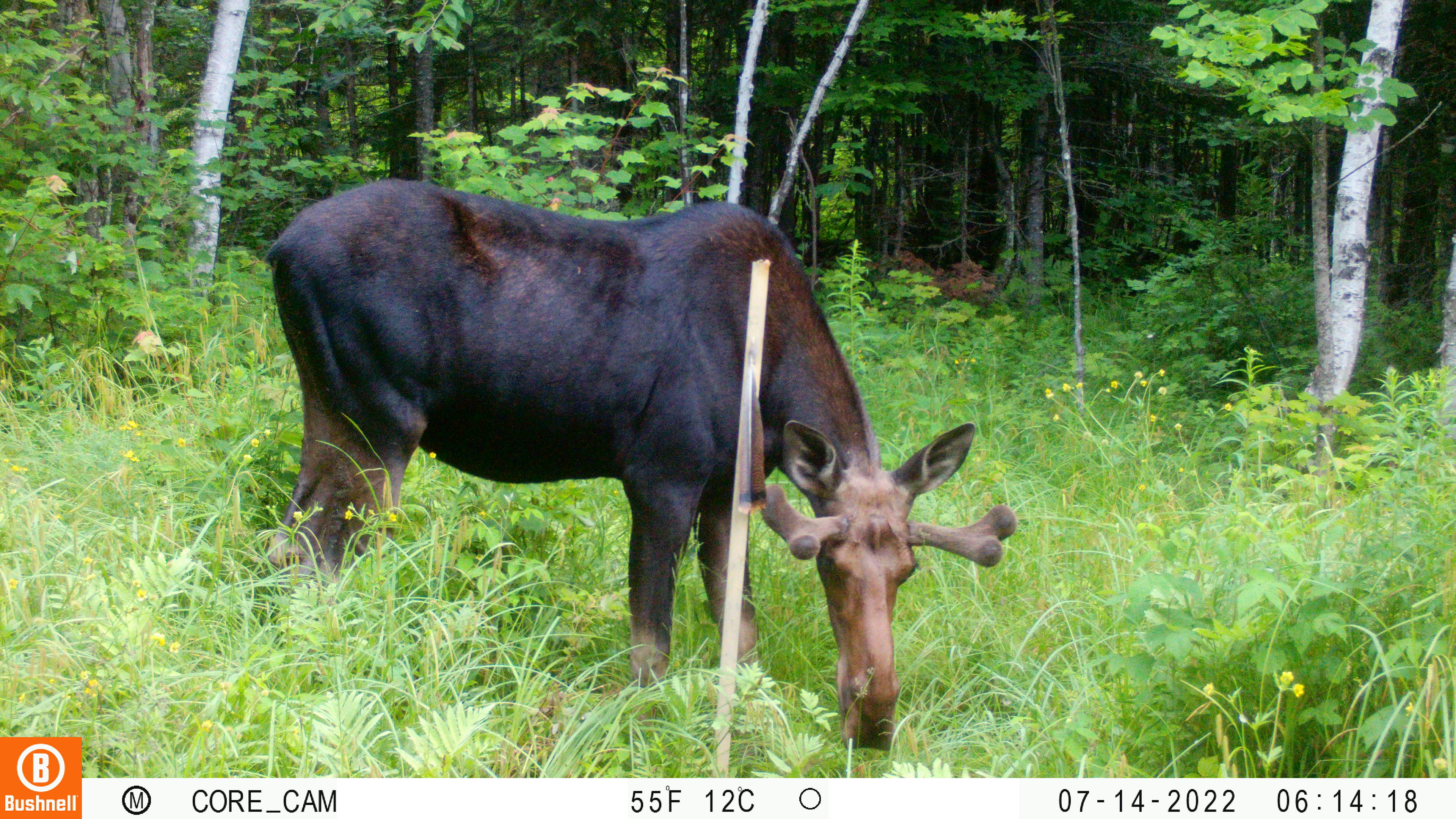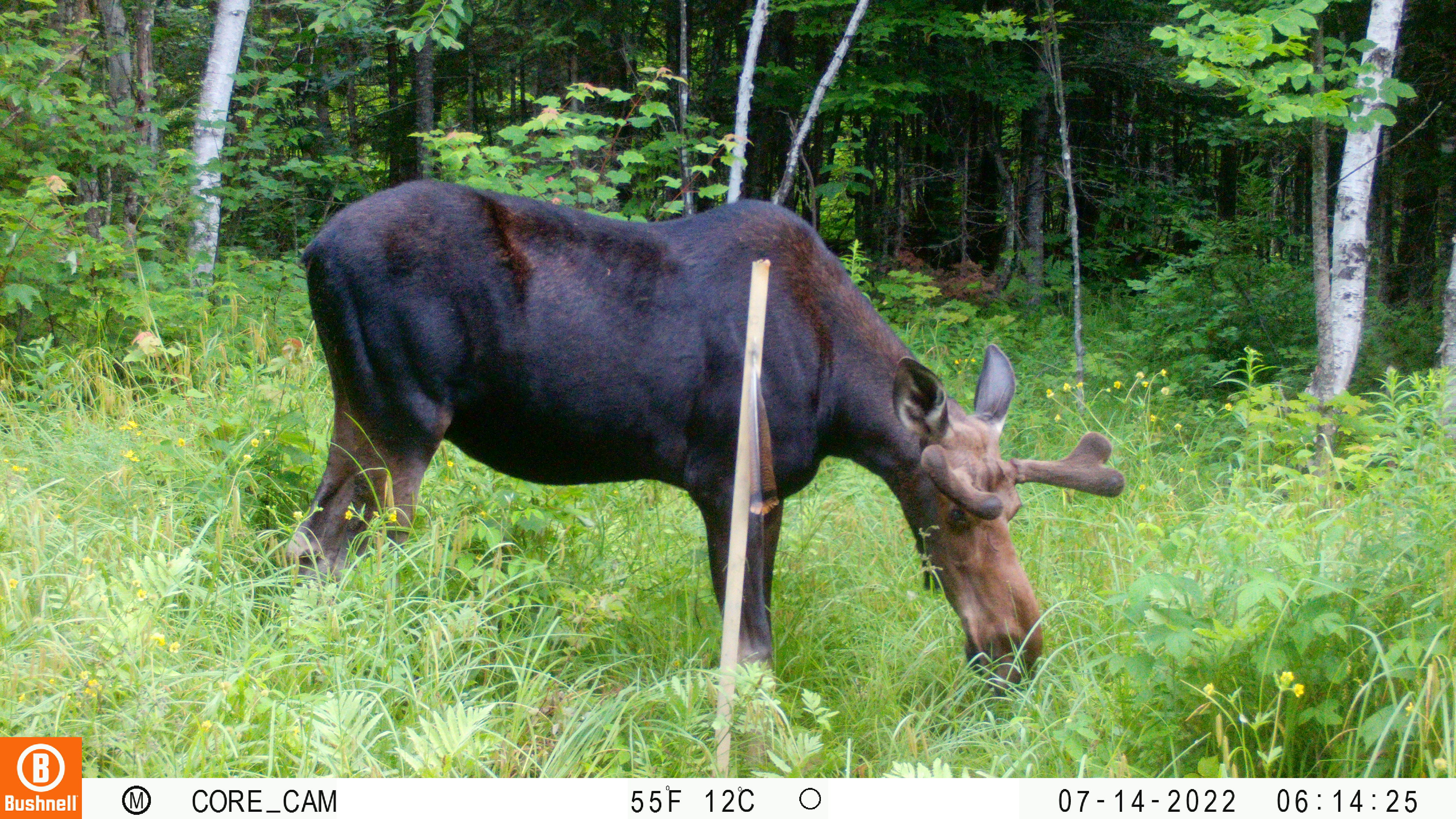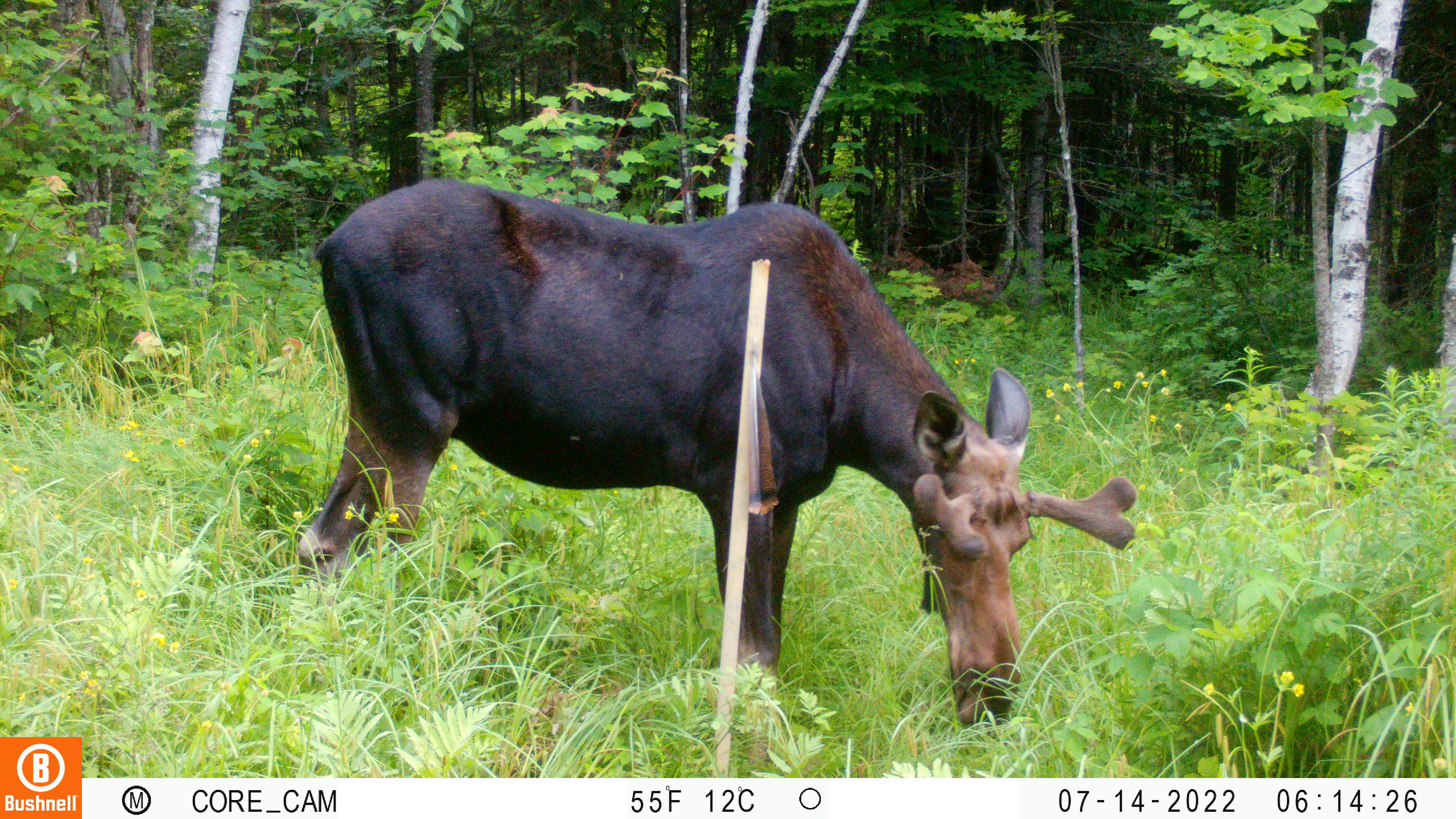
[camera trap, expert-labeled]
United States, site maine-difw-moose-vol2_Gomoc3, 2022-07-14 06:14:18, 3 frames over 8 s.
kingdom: Animalia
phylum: Chordata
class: Mammalia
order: Artiodactyla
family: Cervidae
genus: Alces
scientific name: Alces alces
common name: moose